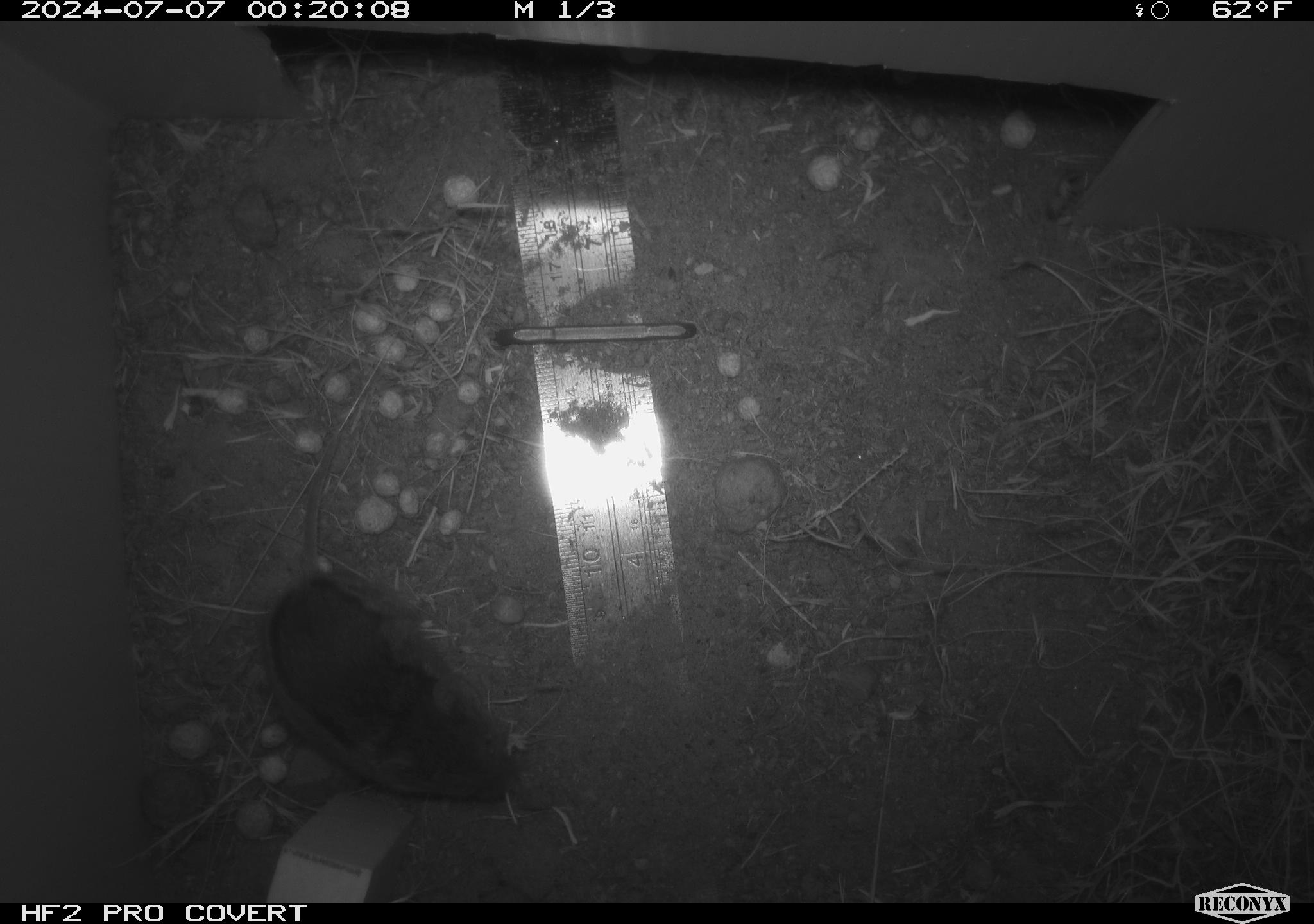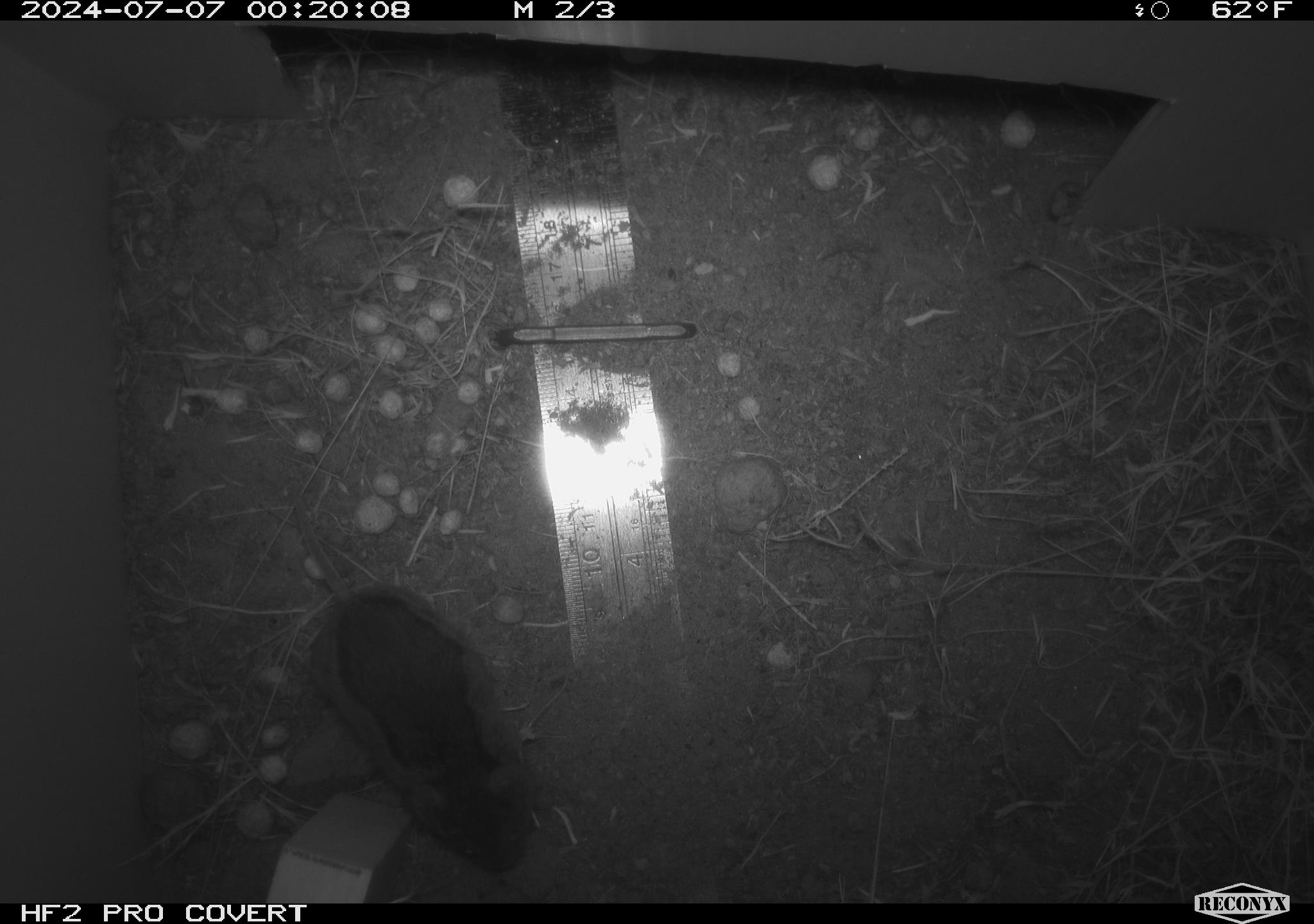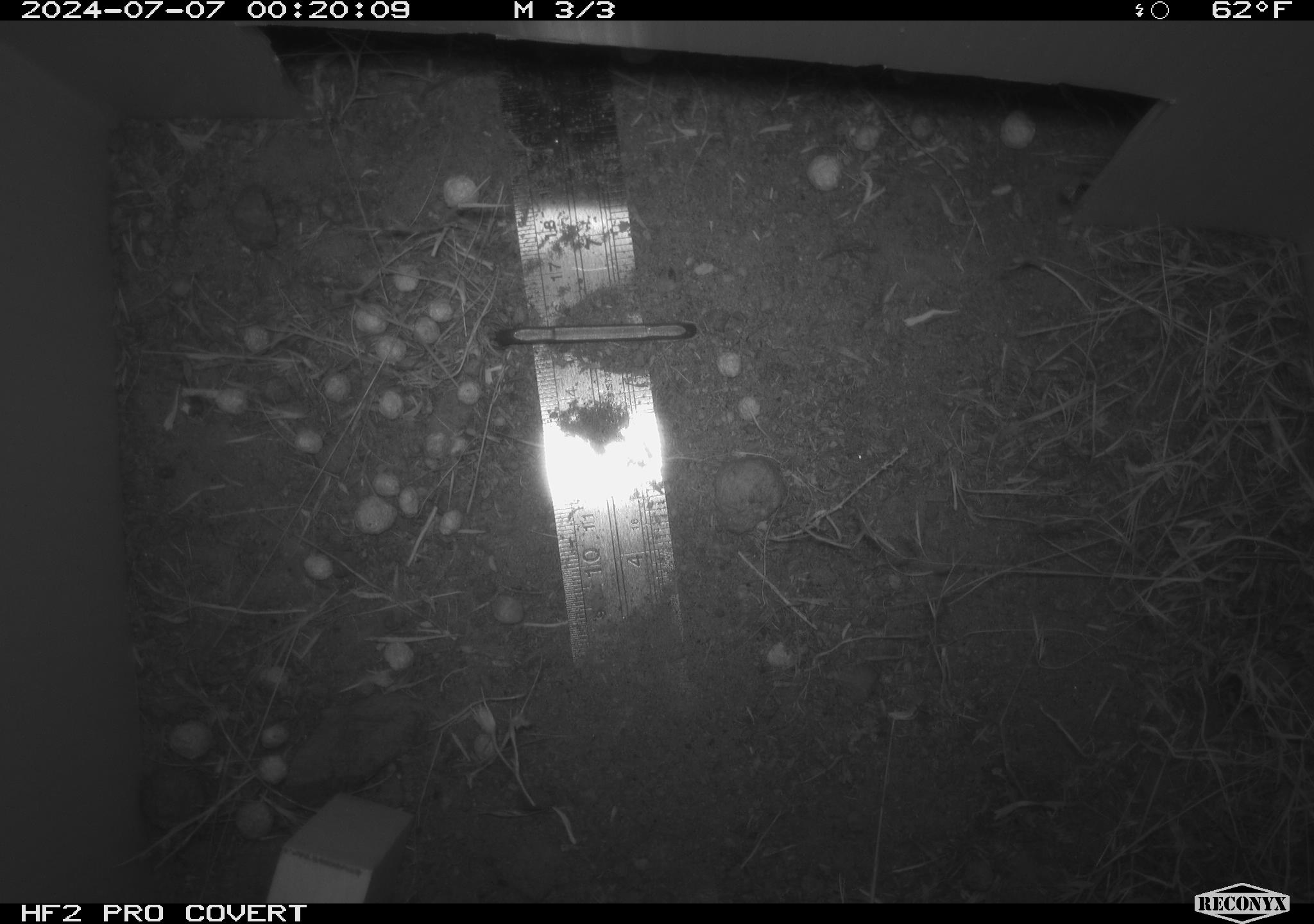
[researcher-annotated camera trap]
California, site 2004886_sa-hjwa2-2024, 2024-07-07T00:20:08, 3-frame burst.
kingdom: Animalia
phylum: Chordata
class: Mammalia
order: Rodentia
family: Cricetidae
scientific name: Cricetidae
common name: hamsters, voles, lemmings, and allies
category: cricetidae family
Cricetidae family (hamsters, voles, lemmings, and allies) (Cricetidae).